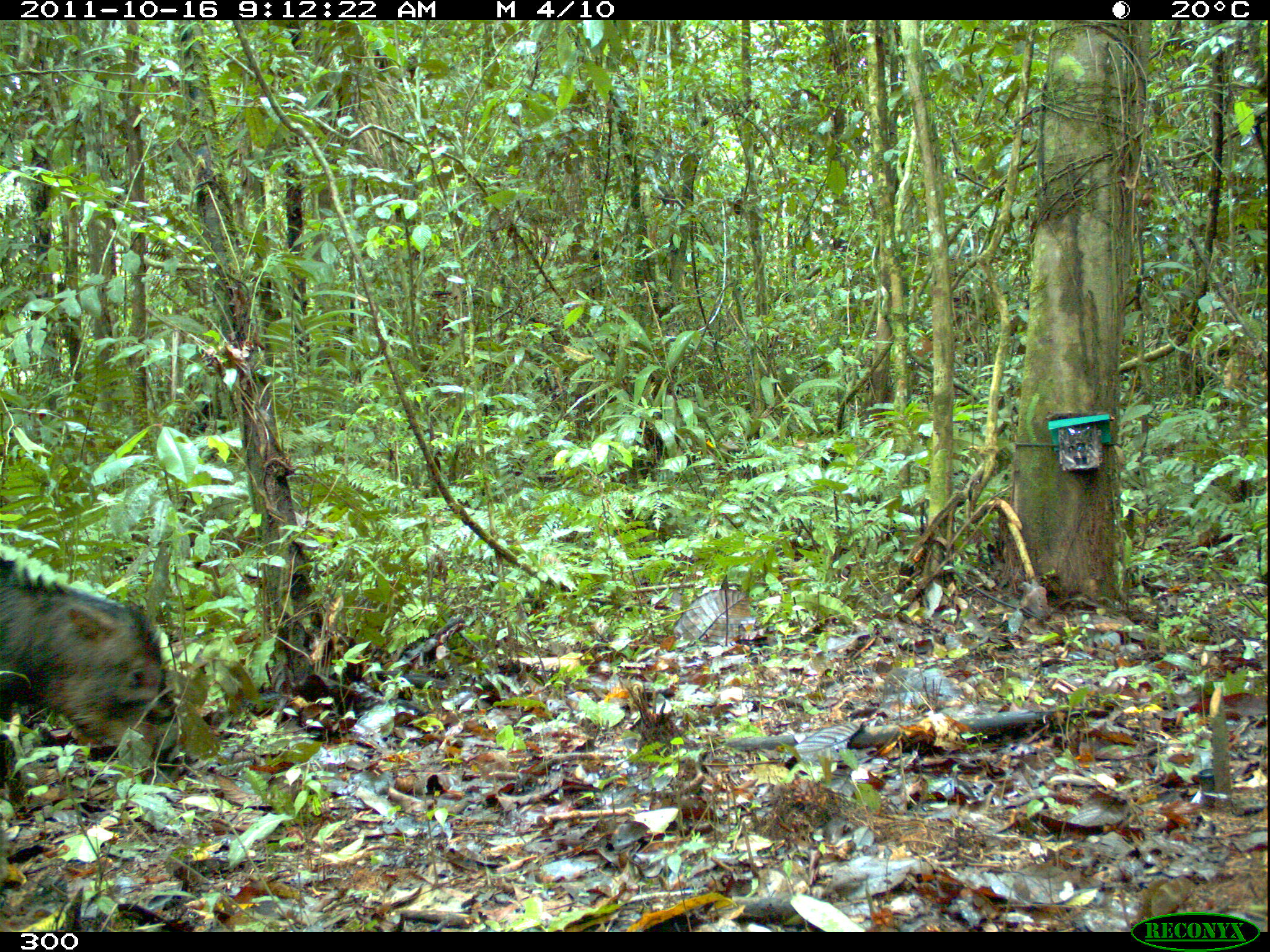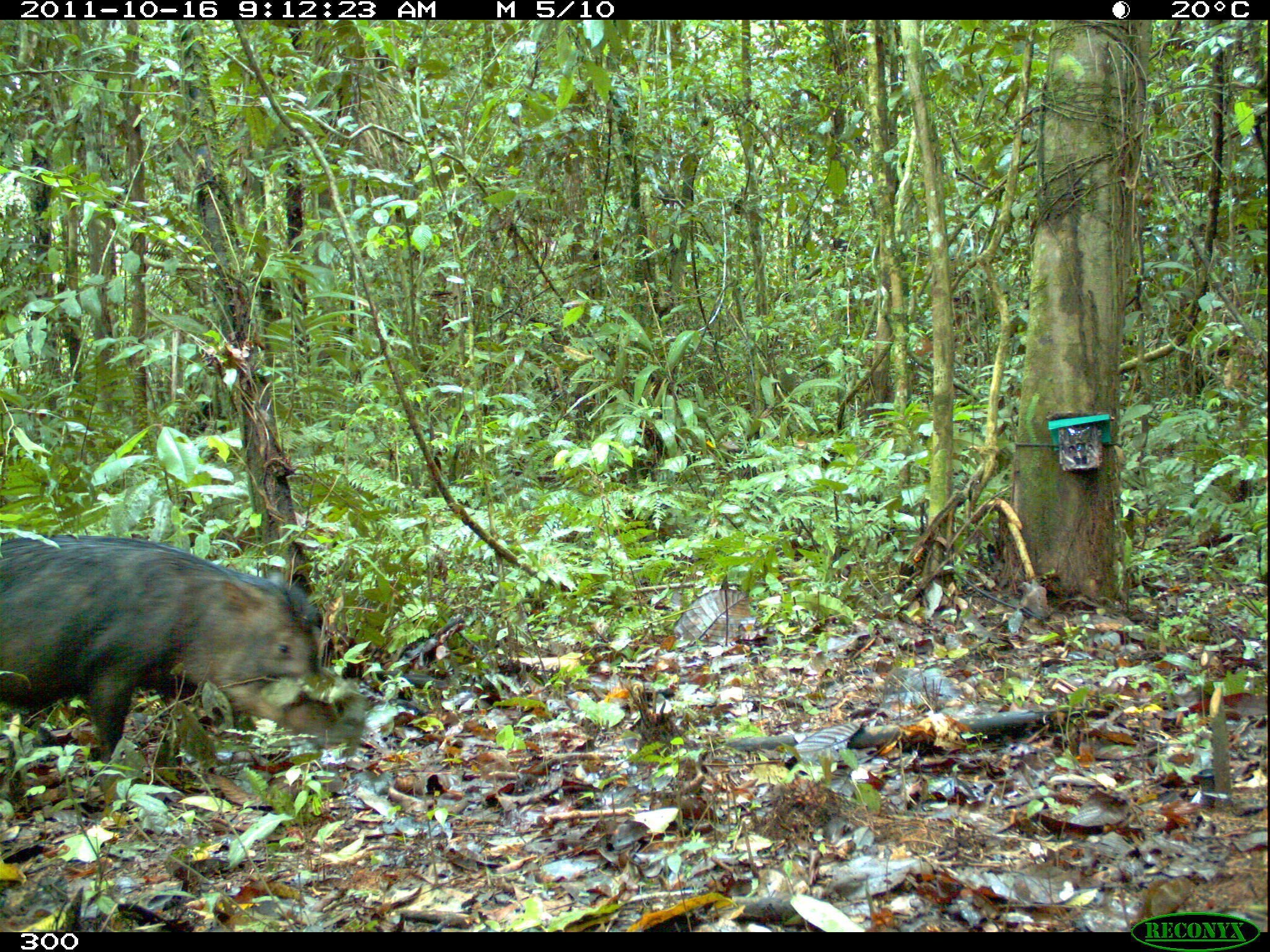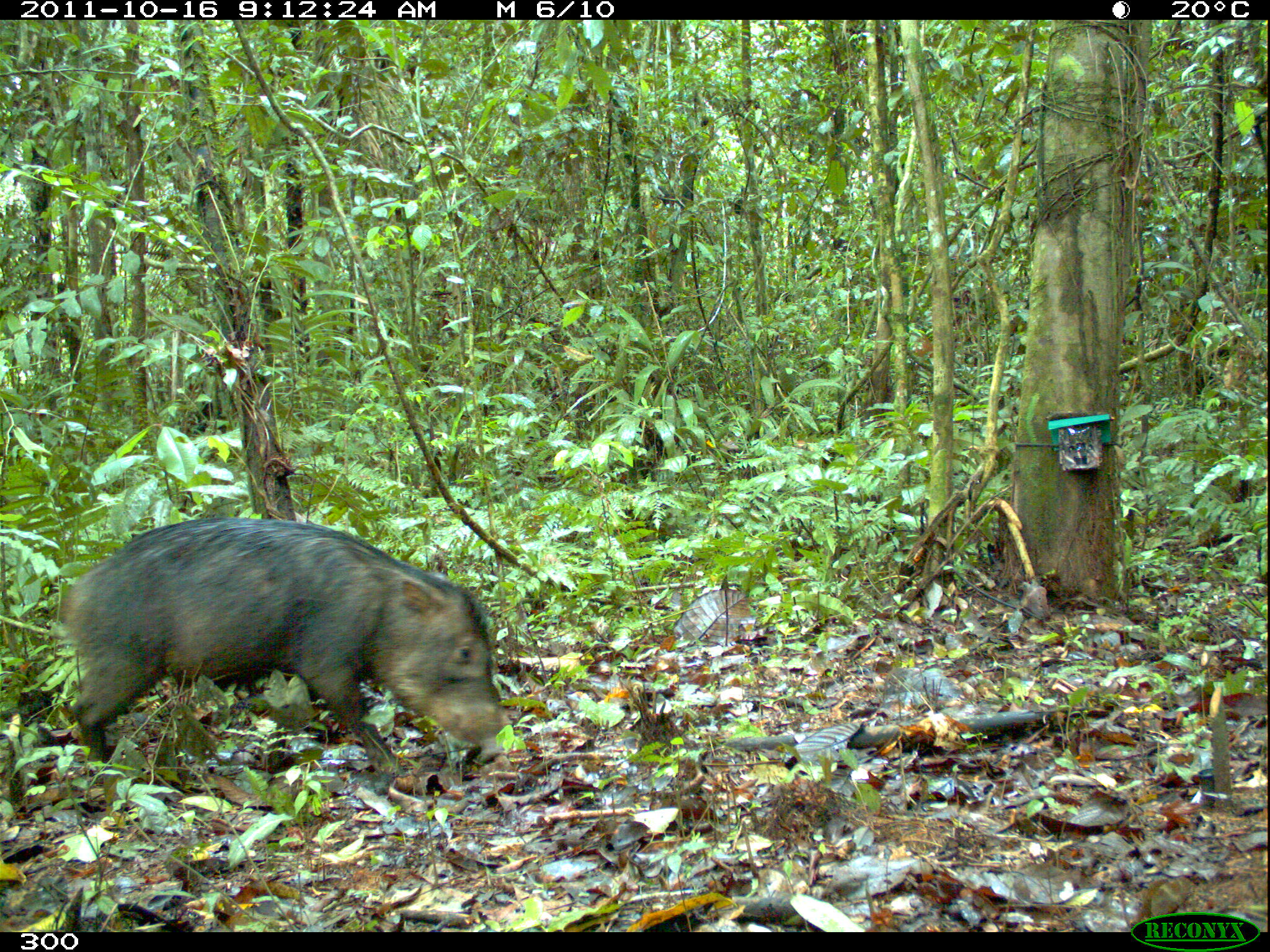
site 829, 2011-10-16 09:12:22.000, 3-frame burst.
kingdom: Animalia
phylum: Chordata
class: Mammalia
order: Artiodactyla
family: Tayassuidae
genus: Tayassu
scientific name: Tayassu pecari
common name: white-lipped peccary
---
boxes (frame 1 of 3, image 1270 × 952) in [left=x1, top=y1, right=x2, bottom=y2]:
tayassu pecari: [left=0, top=559, right=185, bottom=788]